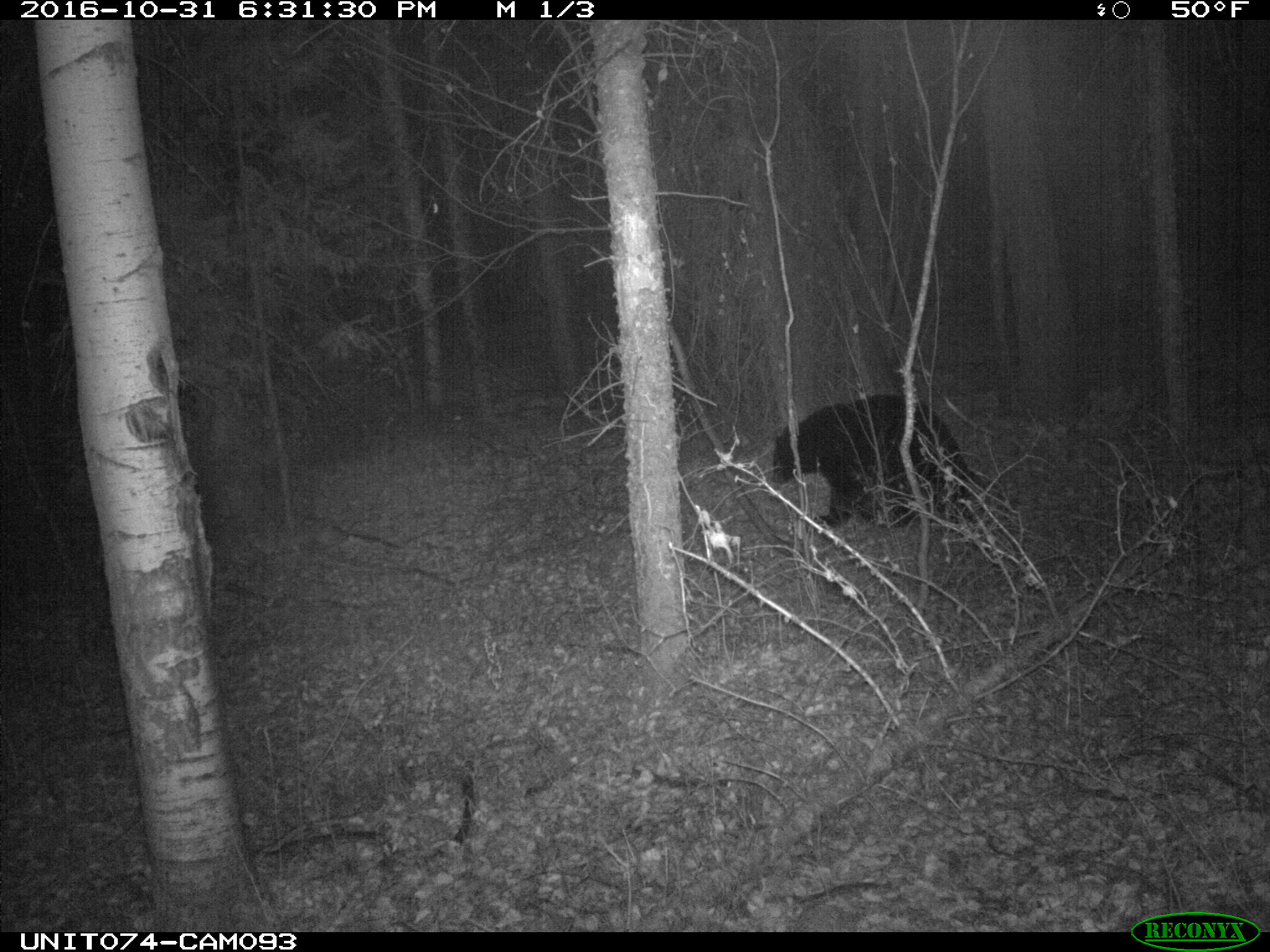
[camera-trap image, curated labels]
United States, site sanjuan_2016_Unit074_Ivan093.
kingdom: Animalia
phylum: Chordata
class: Mammalia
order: Carnivora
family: Ursidae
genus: Ursus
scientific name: Ursus americanus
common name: american black bear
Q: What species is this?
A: Ursus americanus (american black bear).